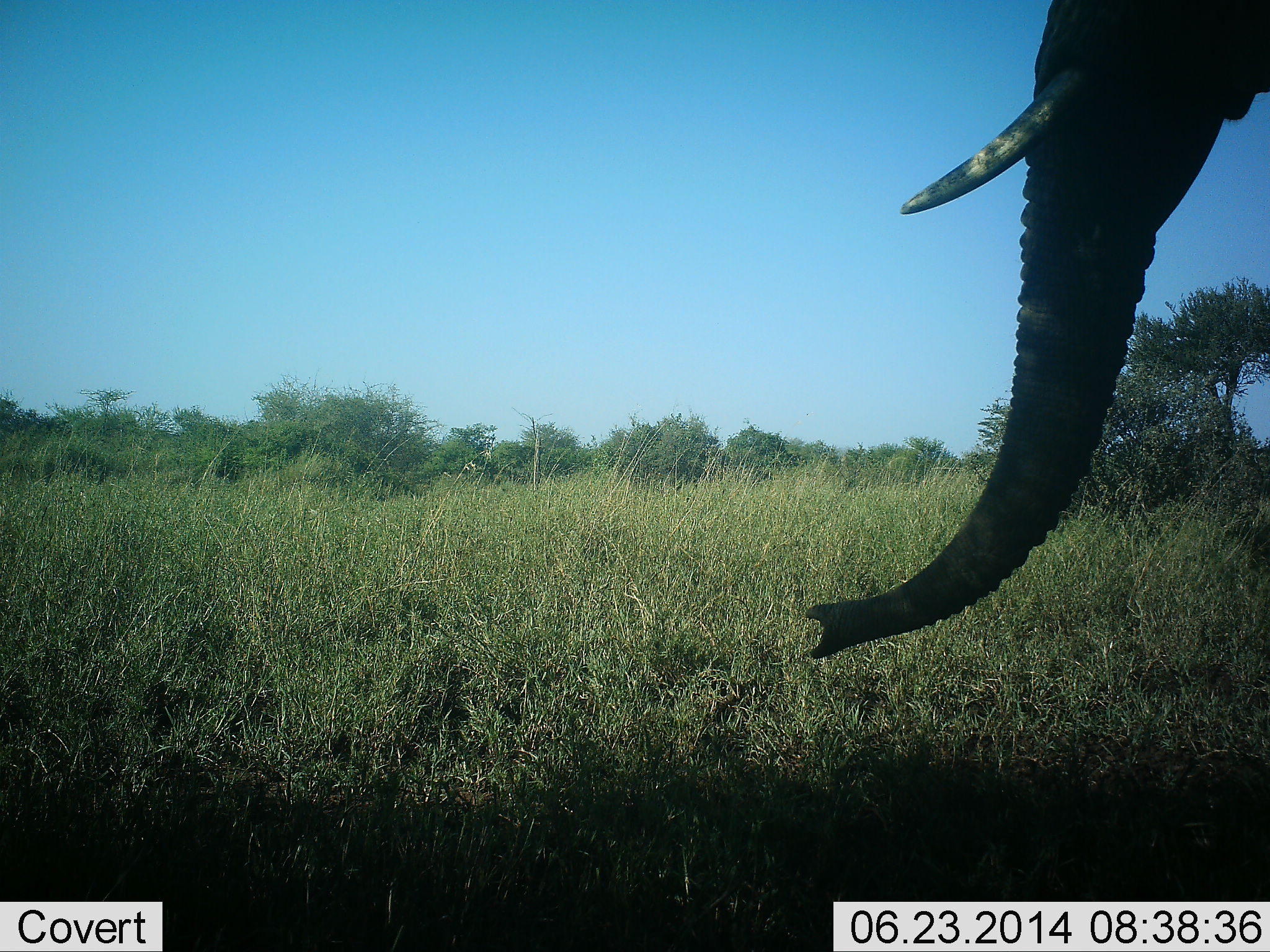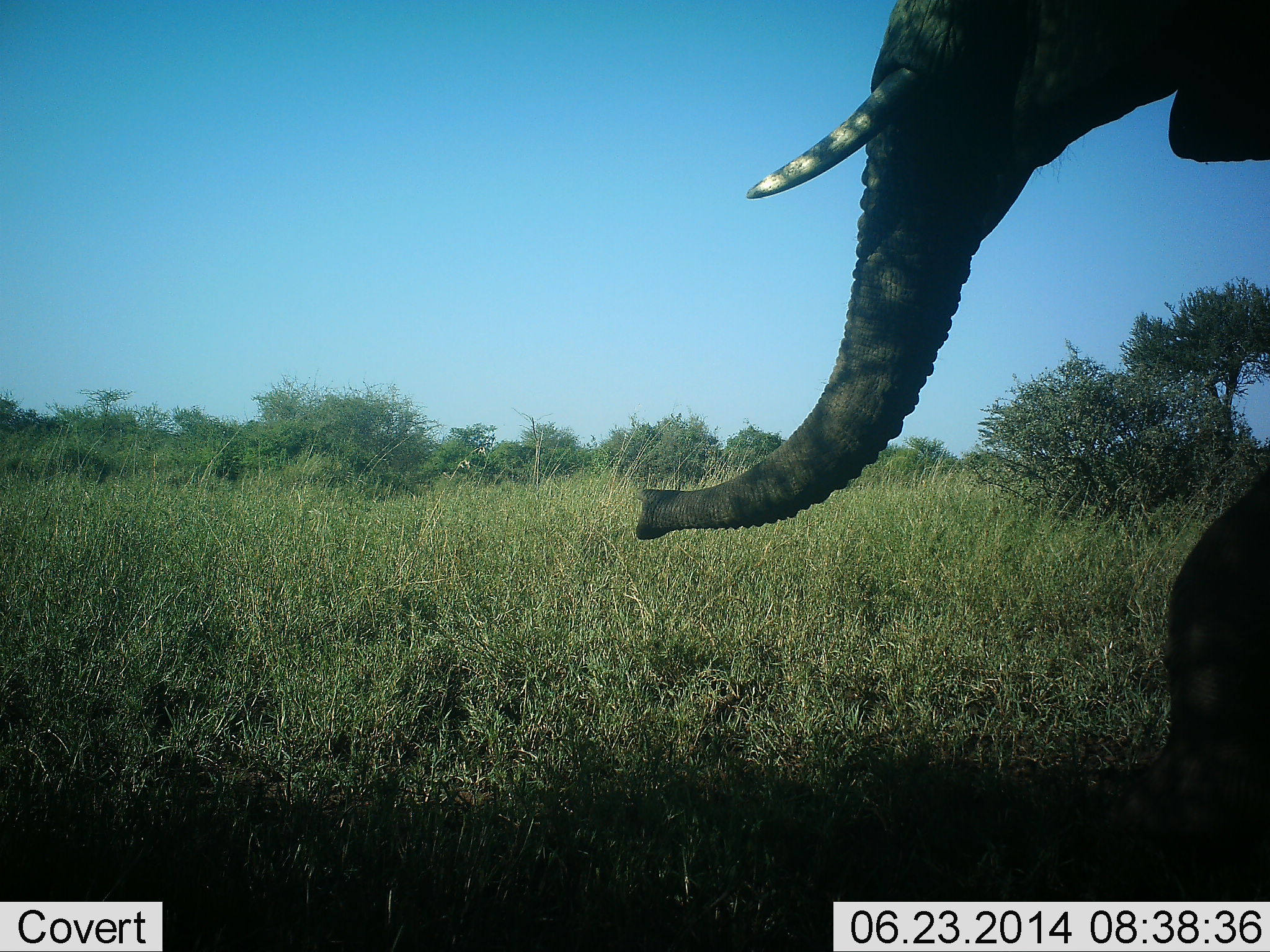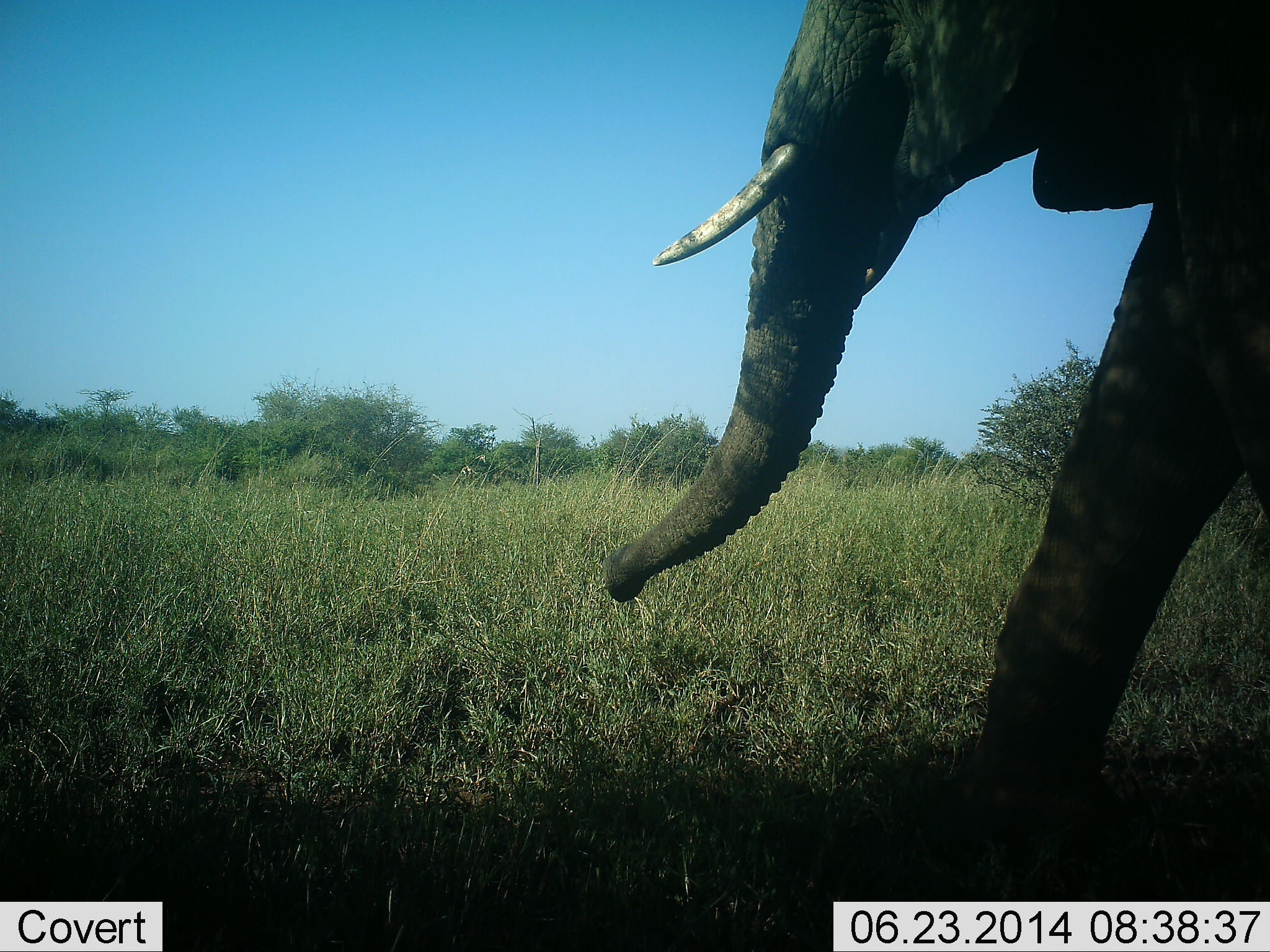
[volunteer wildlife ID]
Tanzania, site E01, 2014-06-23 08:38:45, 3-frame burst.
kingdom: Animalia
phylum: Chordata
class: Mammalia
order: Proboscidea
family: Elephantidae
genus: Loxodonta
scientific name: Loxodonta africana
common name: african bush elephant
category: elephant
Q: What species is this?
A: Elephant (african bush elephant) (Loxodonta africana).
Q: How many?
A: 1.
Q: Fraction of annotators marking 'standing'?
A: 0%.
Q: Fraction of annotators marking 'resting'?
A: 0%.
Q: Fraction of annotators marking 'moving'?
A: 100%.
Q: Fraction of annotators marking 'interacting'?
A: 0%.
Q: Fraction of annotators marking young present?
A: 0%.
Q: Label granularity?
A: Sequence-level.